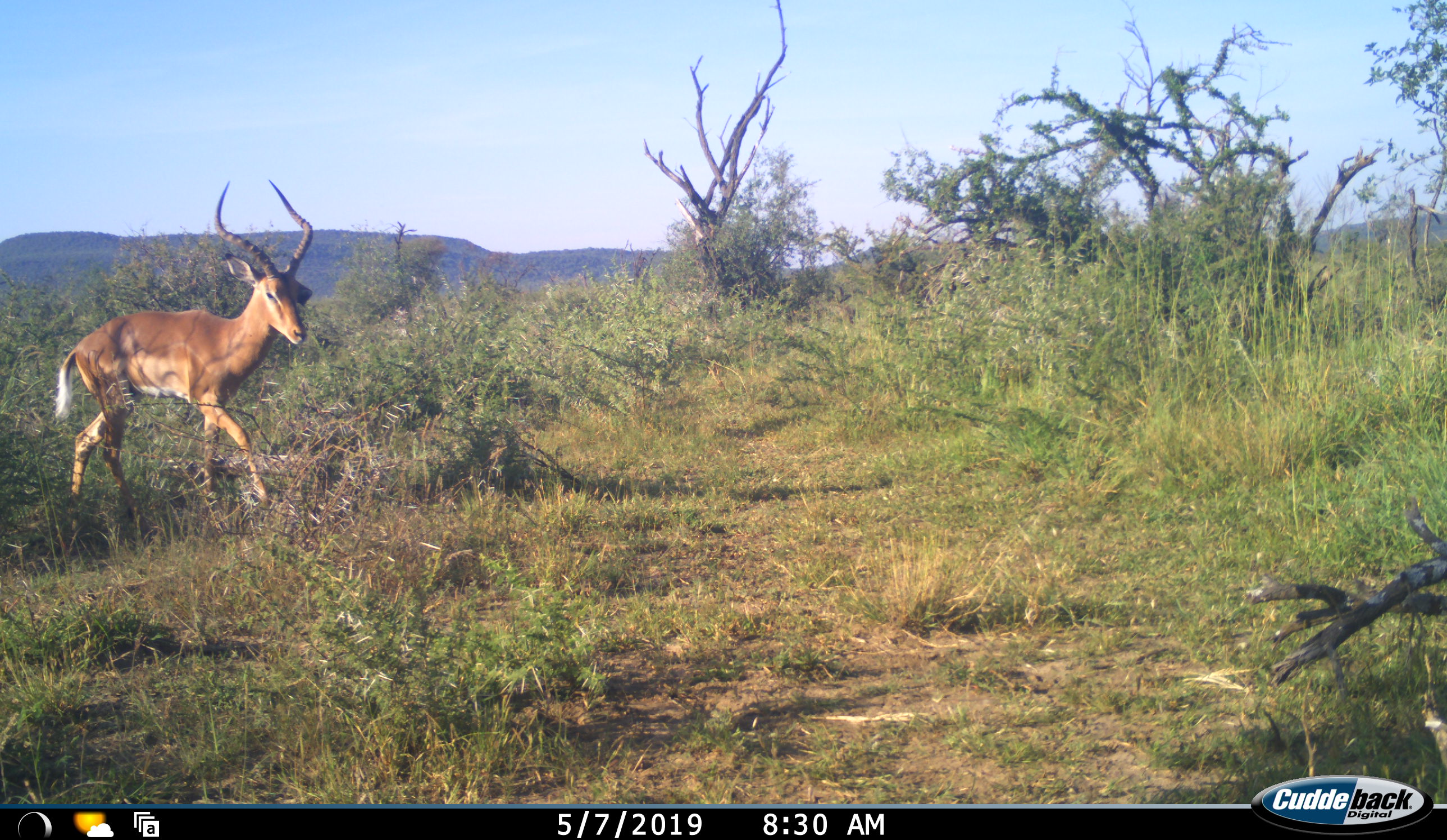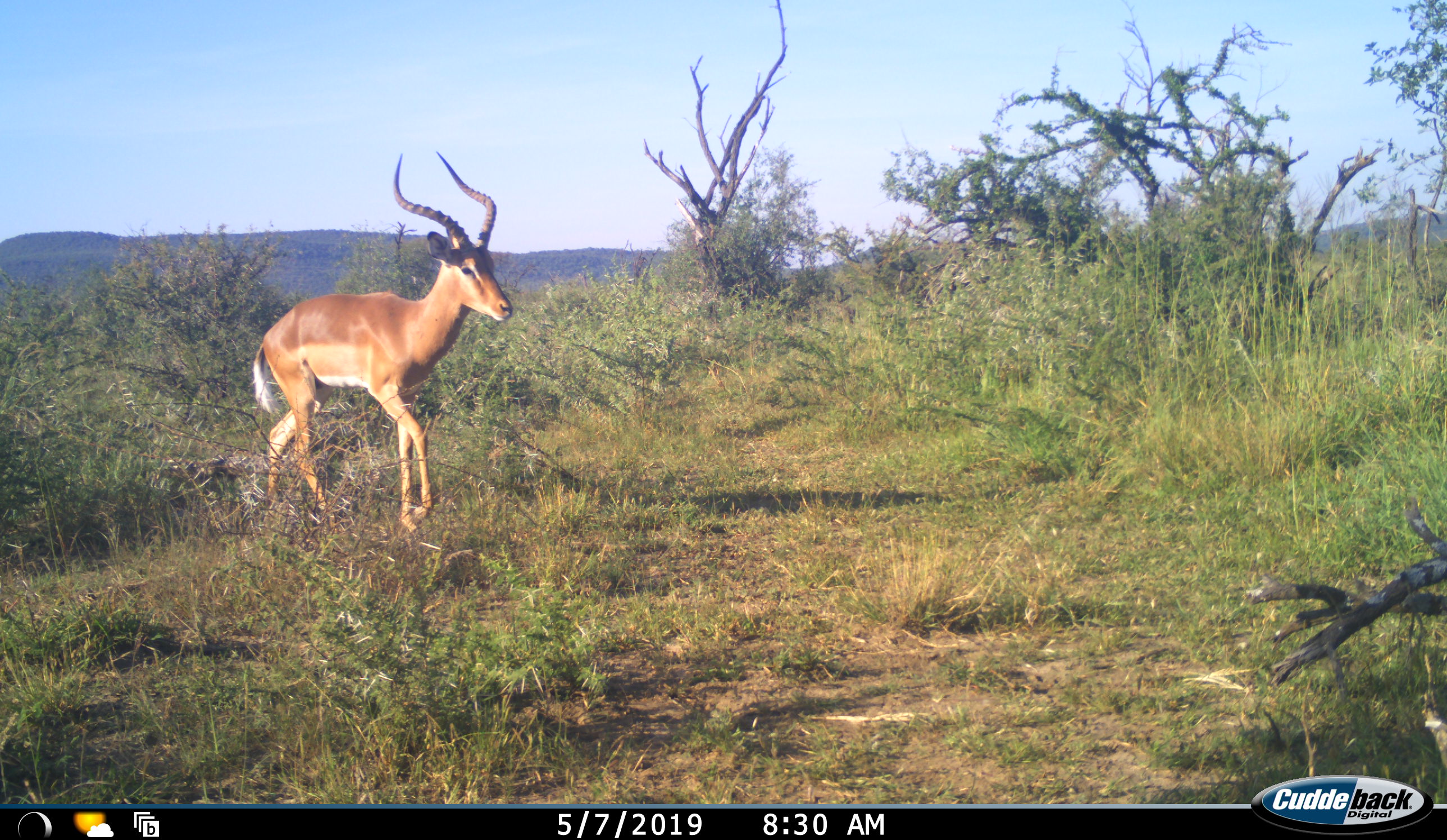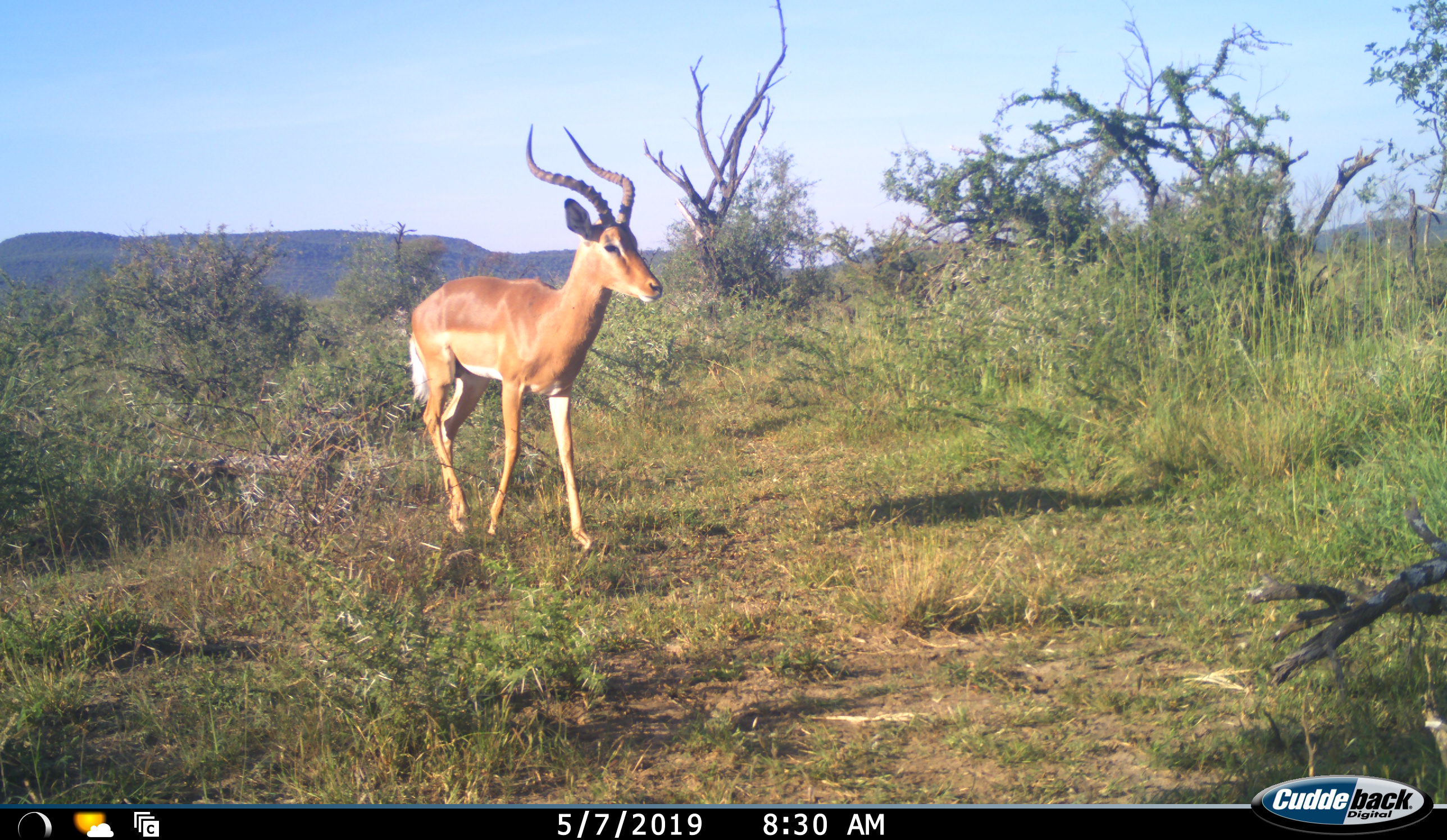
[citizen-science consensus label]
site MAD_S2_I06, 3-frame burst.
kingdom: Animalia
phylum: Chordata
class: Mammalia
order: Artiodactyla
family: Bovidae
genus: Aepyceros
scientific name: Aepyceros melampus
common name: impala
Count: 1.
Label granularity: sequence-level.